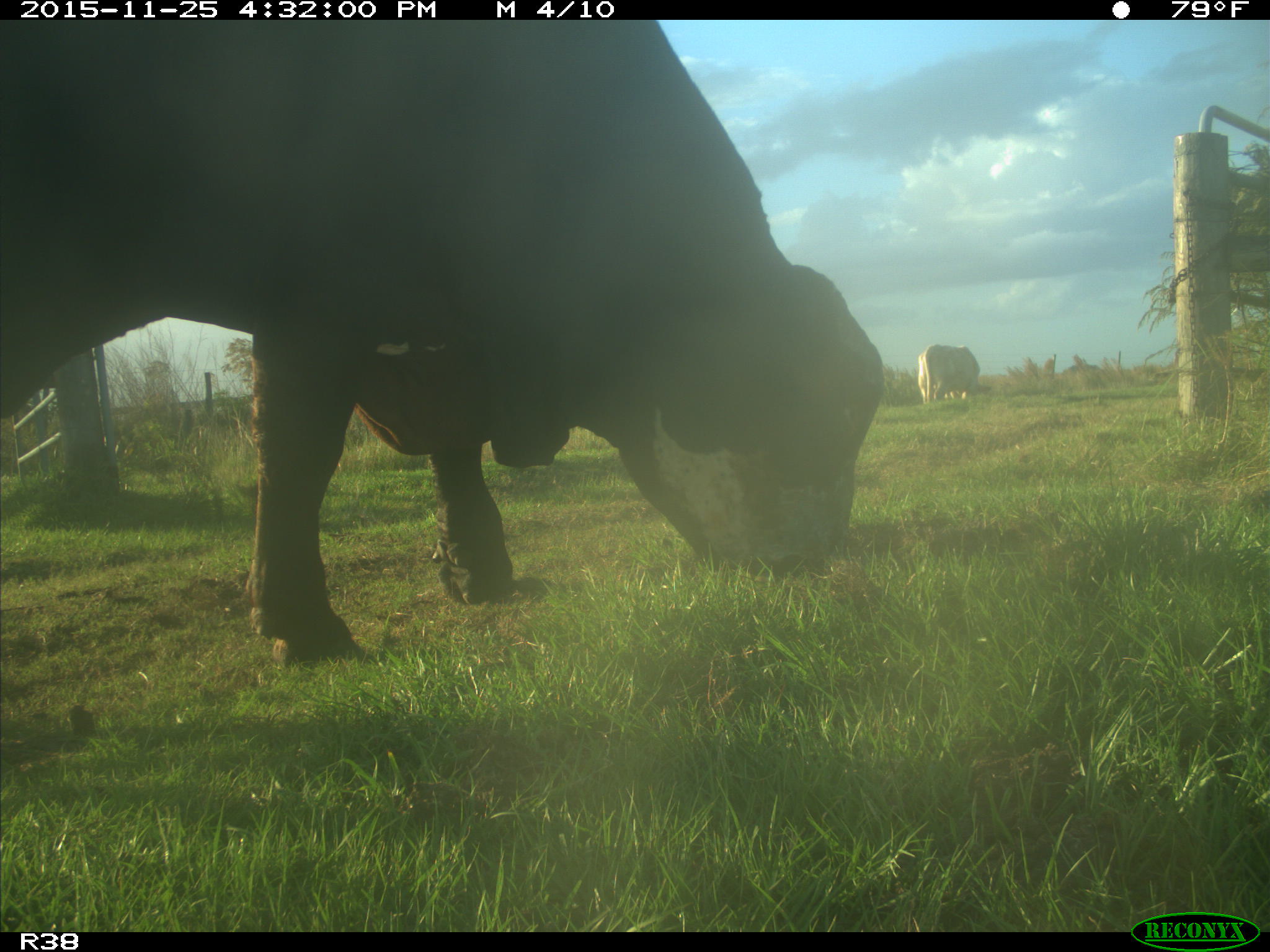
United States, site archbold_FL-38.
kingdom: Animalia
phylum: Chordata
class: Mammalia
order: Artiodactyla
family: Bovidae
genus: Bos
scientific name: Bos taurus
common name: domestic cow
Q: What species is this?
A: Bos taurus (domestic cow).